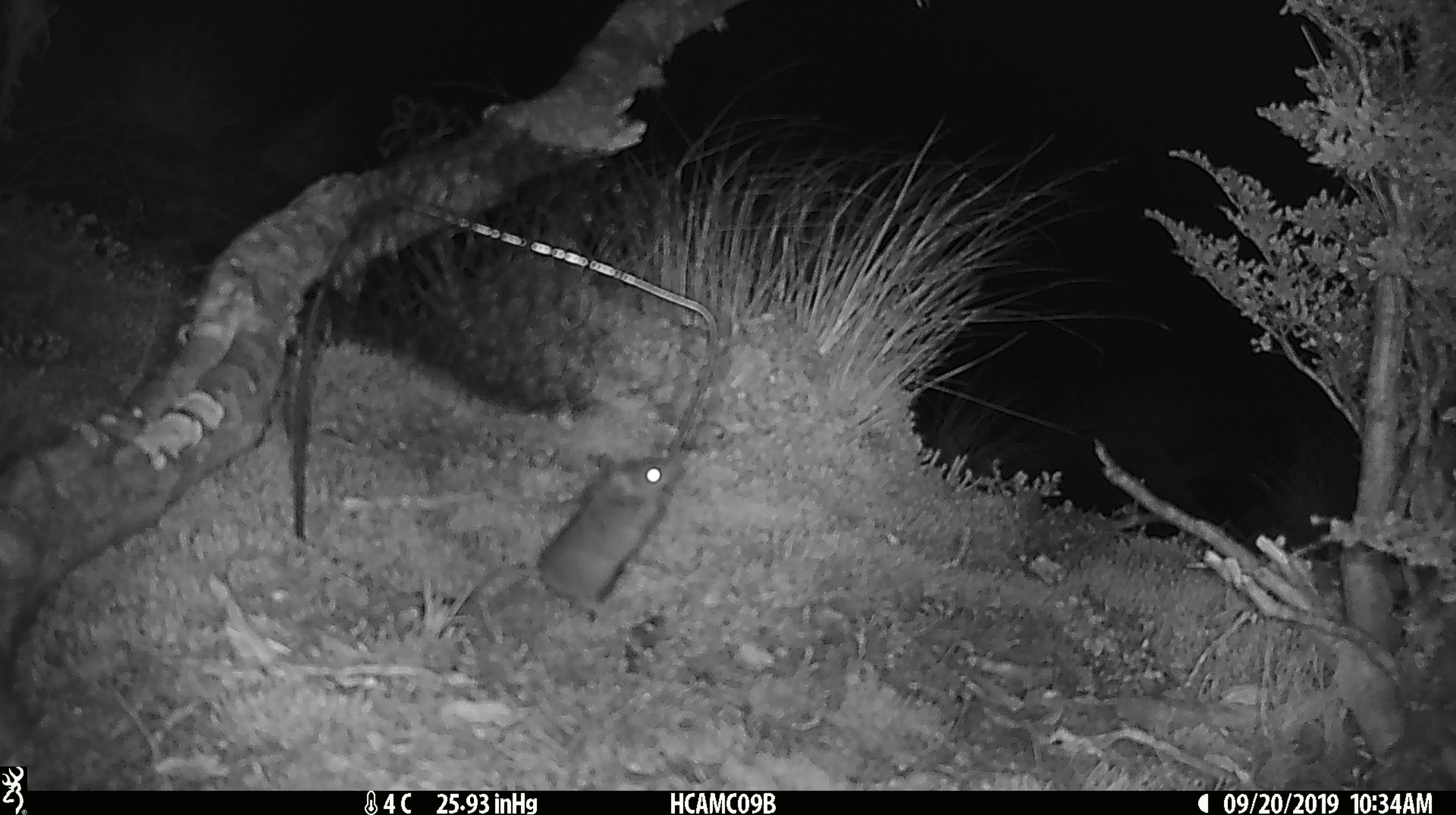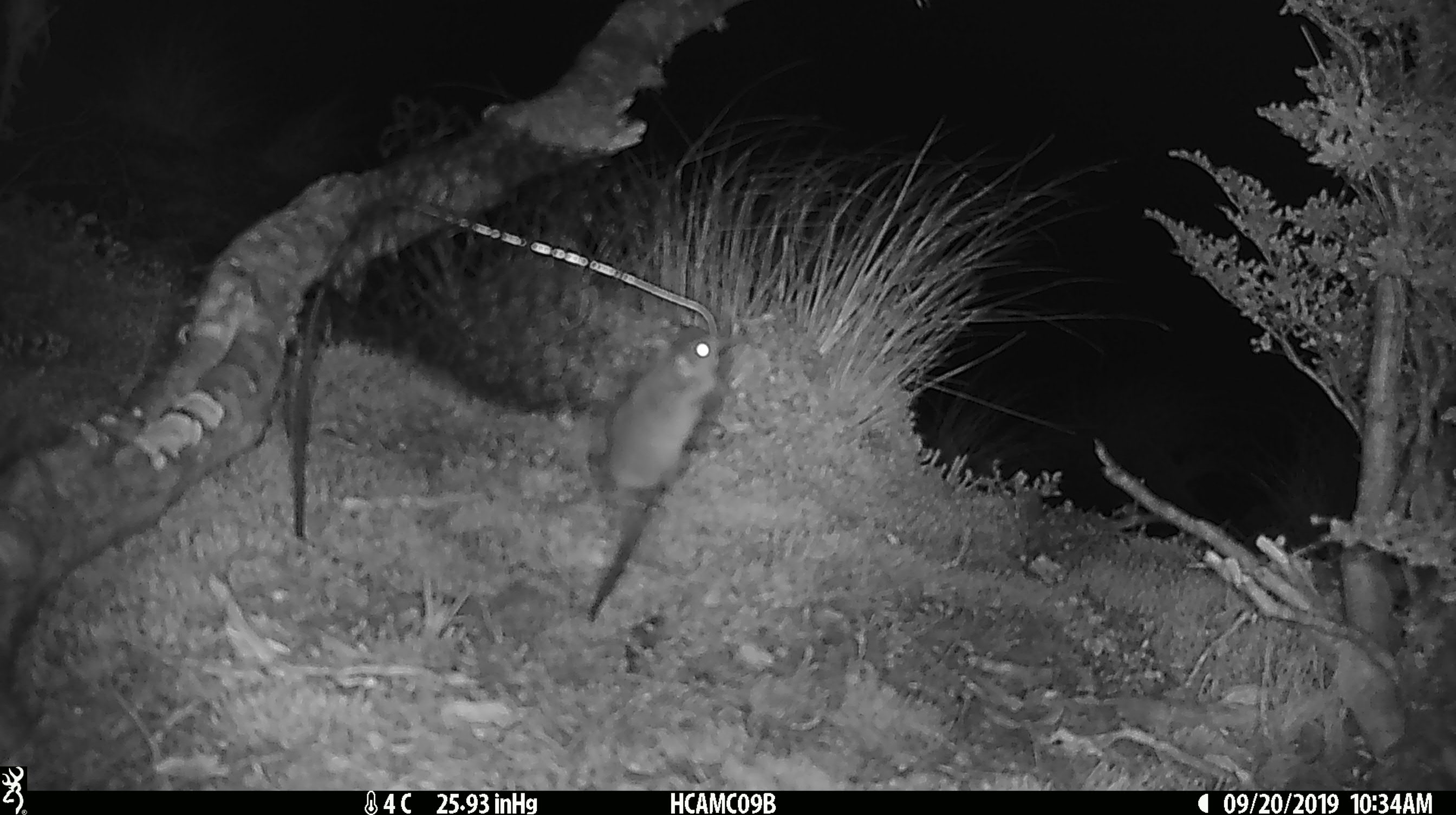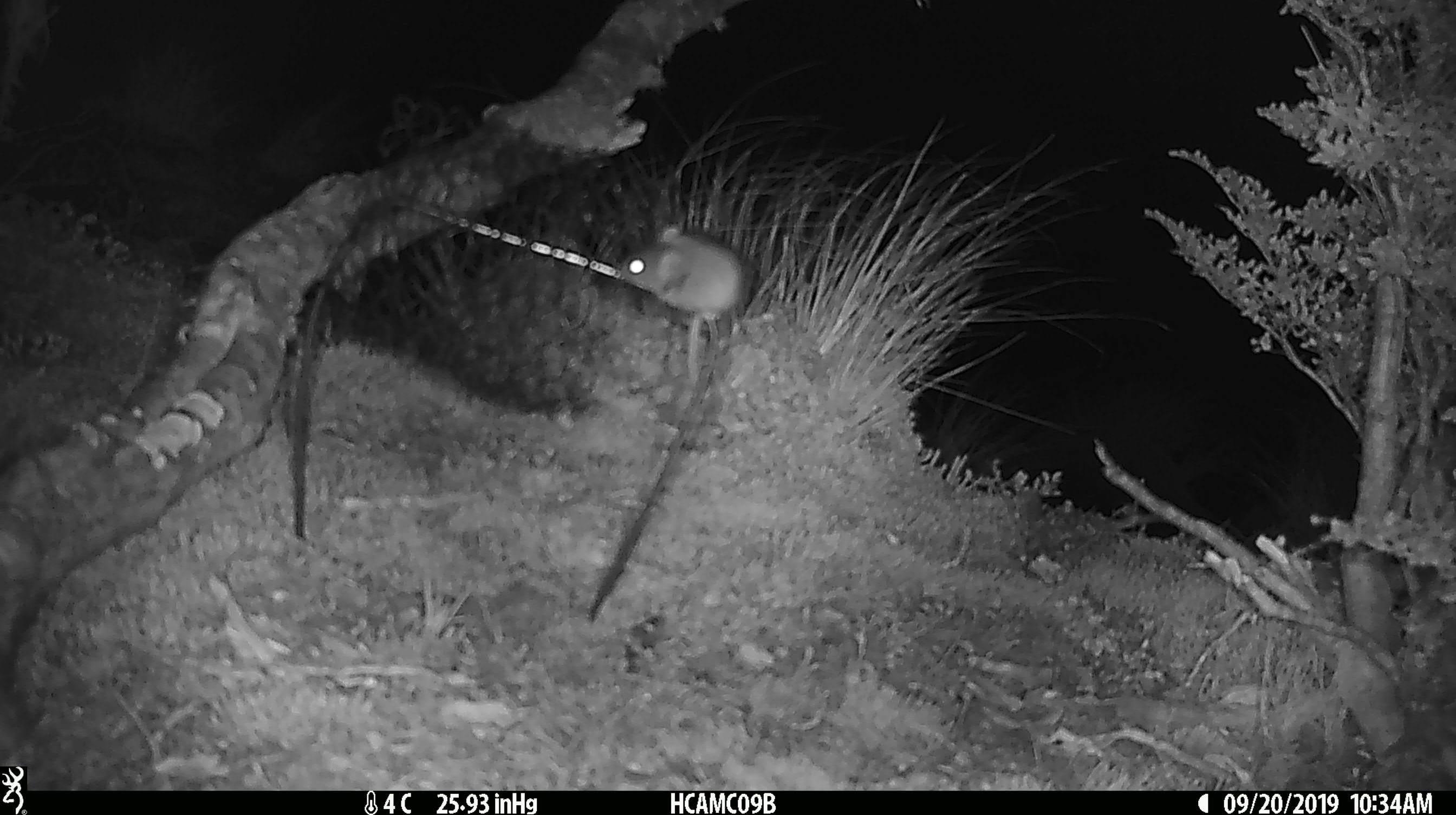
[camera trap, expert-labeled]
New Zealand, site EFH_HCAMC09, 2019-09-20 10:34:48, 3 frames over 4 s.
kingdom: Animalia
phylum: Chordata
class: Mammalia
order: Rodentia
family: Muridae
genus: Mus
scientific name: Mus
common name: mouse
Mouse (Mus).